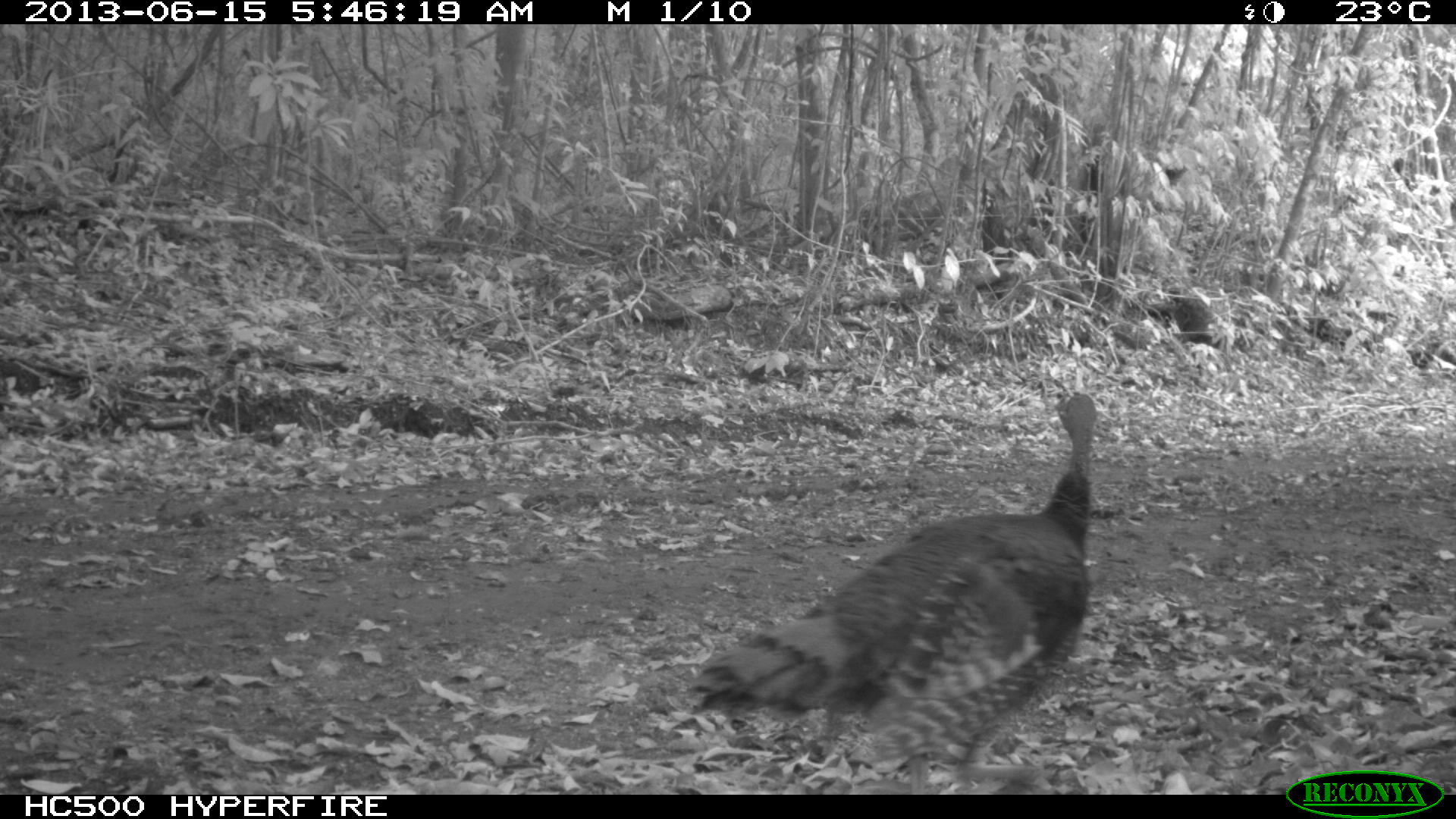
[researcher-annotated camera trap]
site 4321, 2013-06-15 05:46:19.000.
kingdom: Animalia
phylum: Chordata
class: Aves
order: Galliformes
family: Phasianidae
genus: Meleagris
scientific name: Meleagris ocellata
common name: ocellated turkey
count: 2